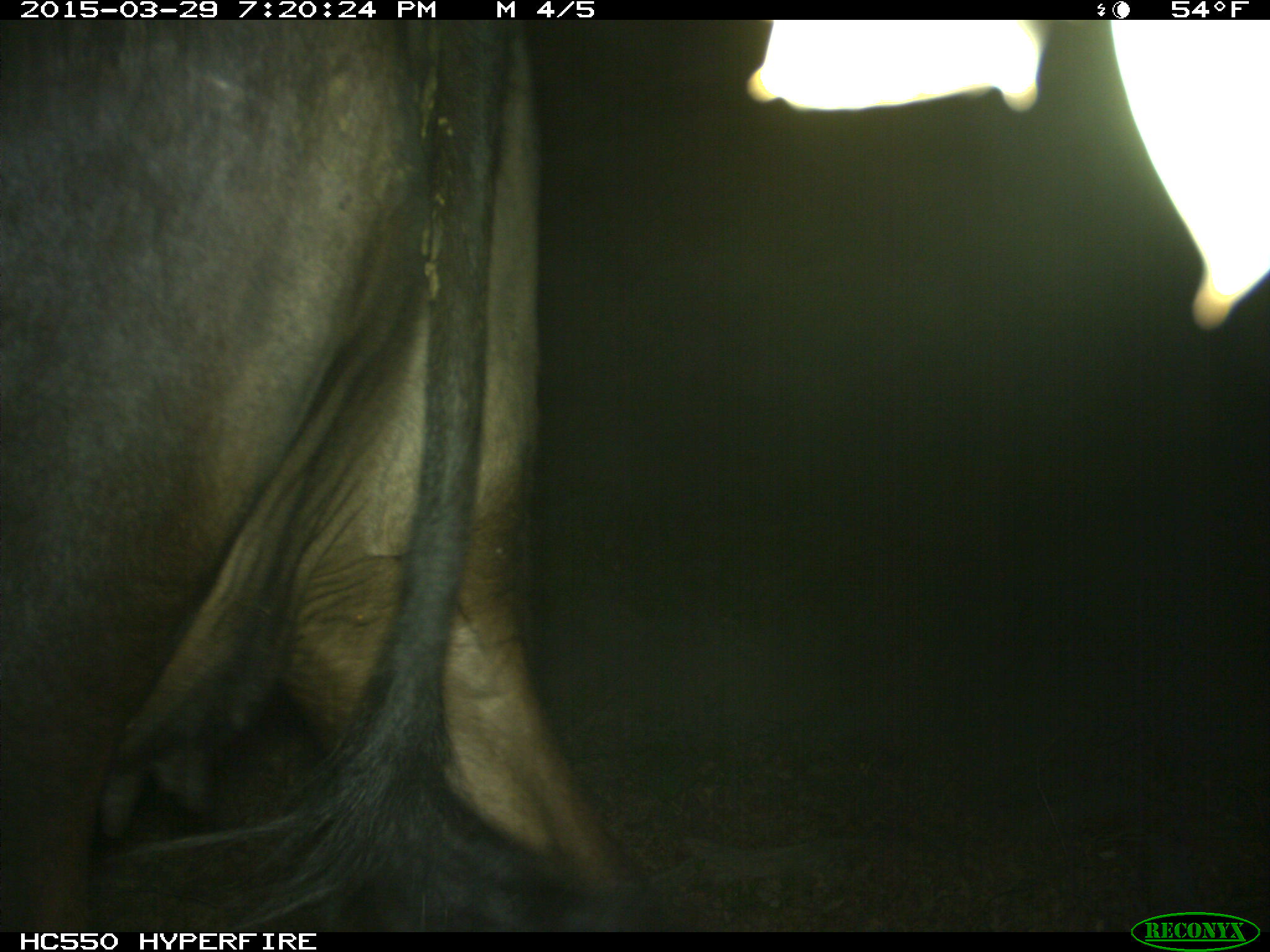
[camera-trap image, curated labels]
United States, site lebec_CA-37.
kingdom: Animalia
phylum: Chordata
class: Mammalia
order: Artiodactyla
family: Bovidae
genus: Bos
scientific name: Bos taurus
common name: domestic cow